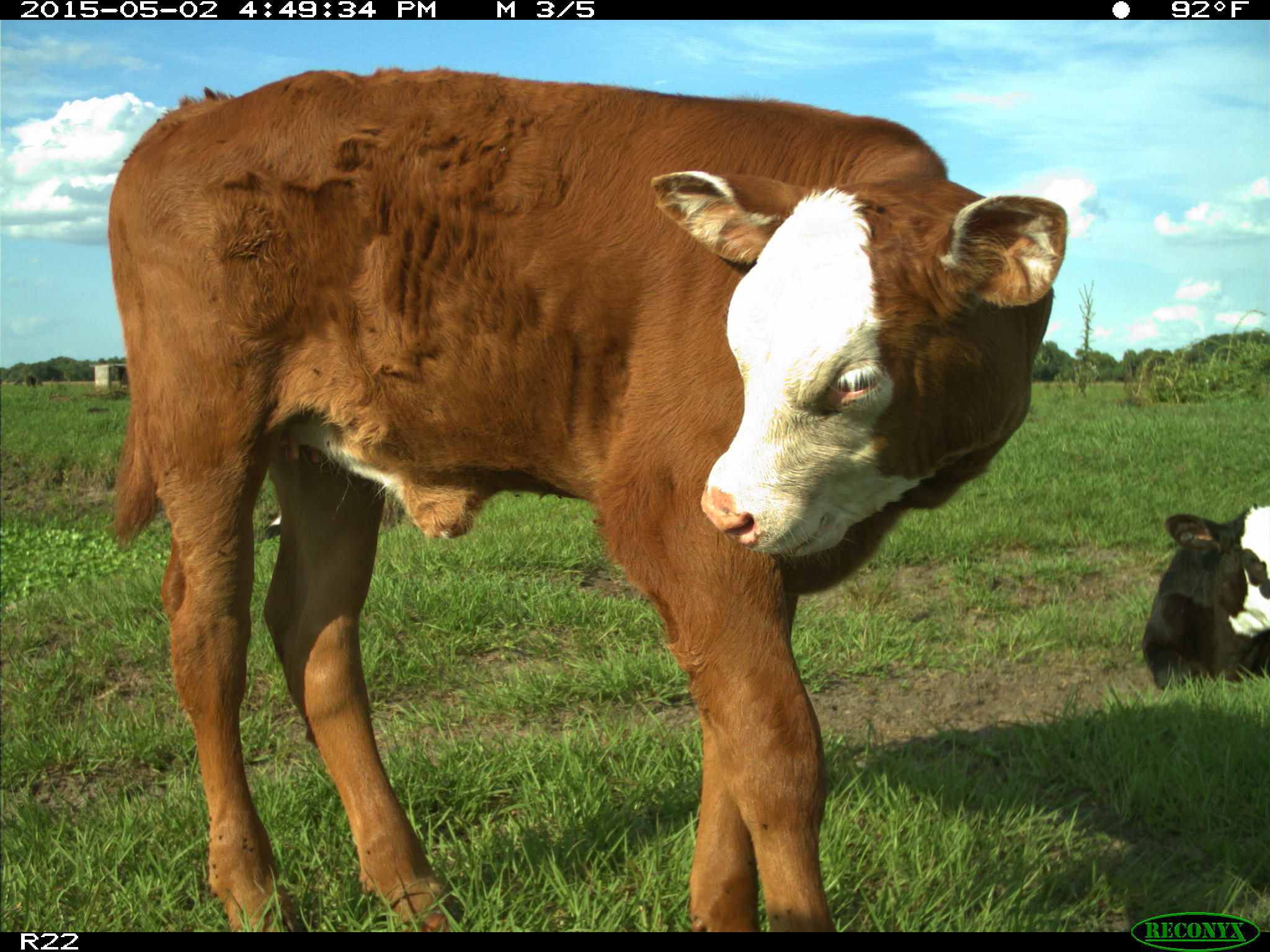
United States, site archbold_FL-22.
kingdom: Animalia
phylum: Chordata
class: Mammalia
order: Artiodactyla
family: Bovidae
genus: Bos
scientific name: Bos taurus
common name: domestic cow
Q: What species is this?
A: Bos taurus (domestic cow).